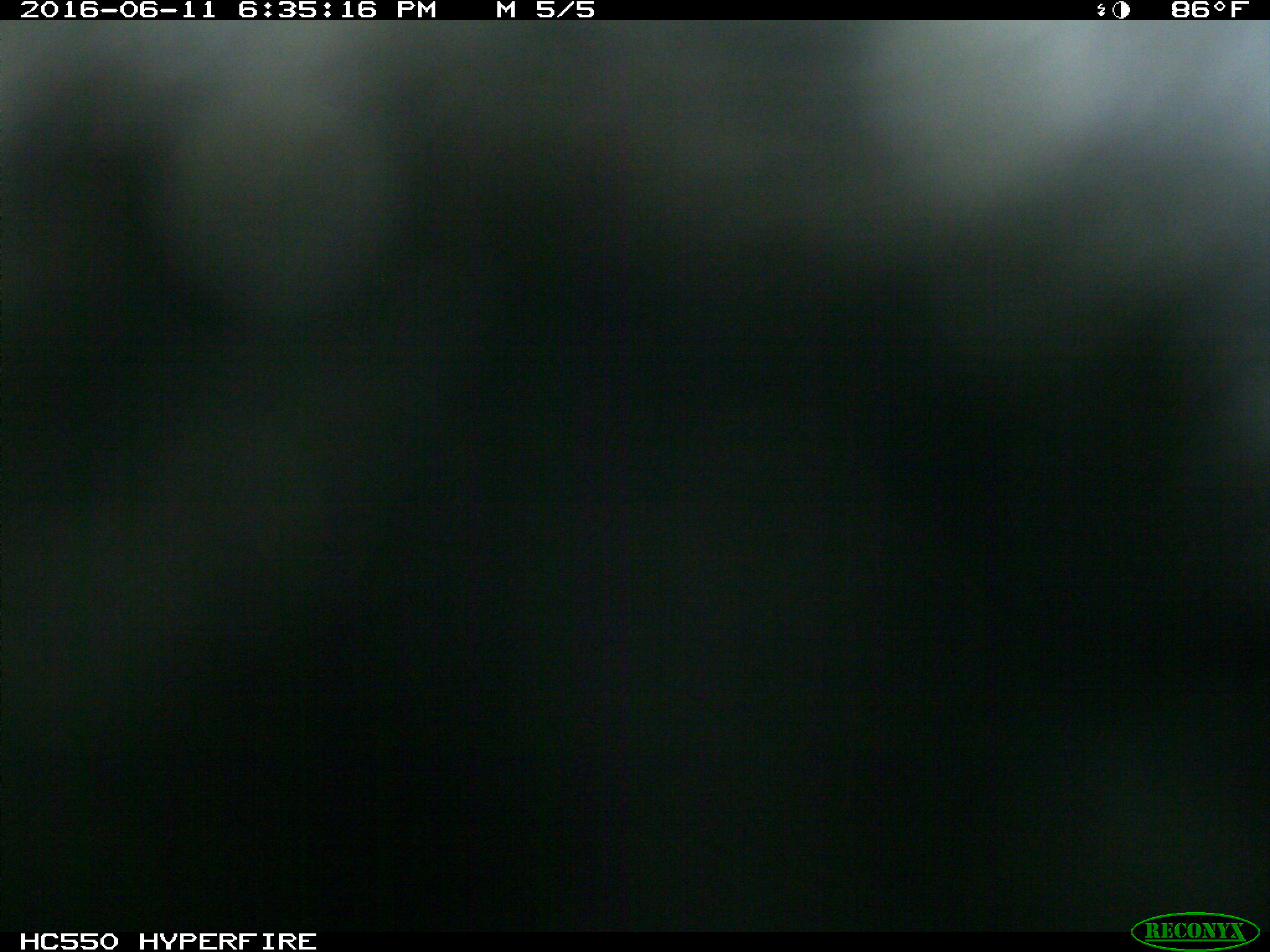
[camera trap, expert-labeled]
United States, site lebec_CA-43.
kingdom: Animalia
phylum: Chordata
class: Mammalia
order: Artiodactyla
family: Bovidae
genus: Bos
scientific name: Bos taurus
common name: domestic cow